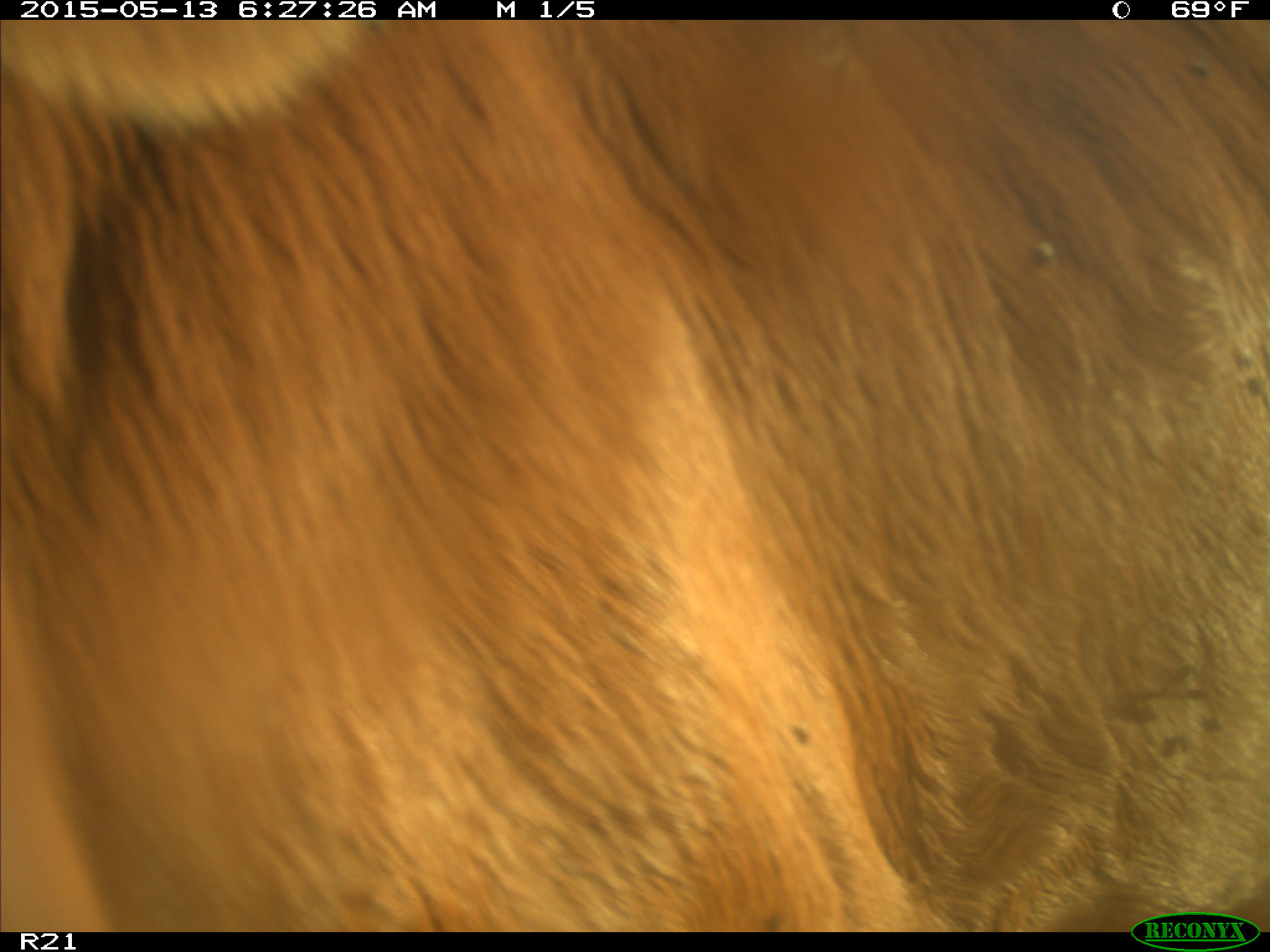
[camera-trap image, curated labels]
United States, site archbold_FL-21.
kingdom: Animalia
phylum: Chordata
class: Mammalia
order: Artiodactyla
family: Bovidae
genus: Bos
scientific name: Bos taurus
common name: domestic cow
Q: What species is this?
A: Bos taurus (domestic cow).